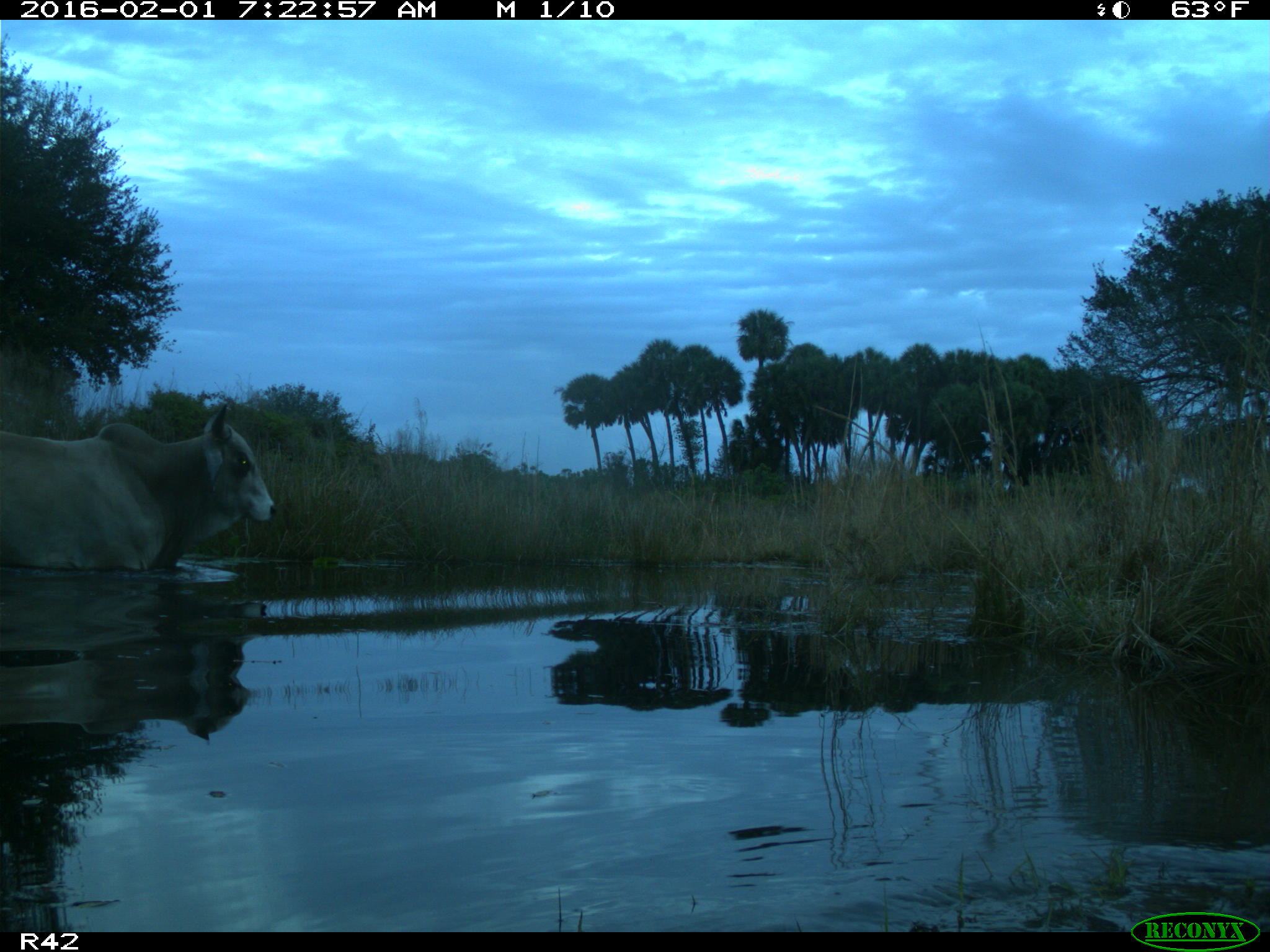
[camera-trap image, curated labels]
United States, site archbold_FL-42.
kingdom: Animalia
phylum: Chordata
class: Mammalia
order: Artiodactyla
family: Bovidae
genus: Bos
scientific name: Bos taurus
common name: domestic cow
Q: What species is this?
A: Bos taurus (domestic cow).